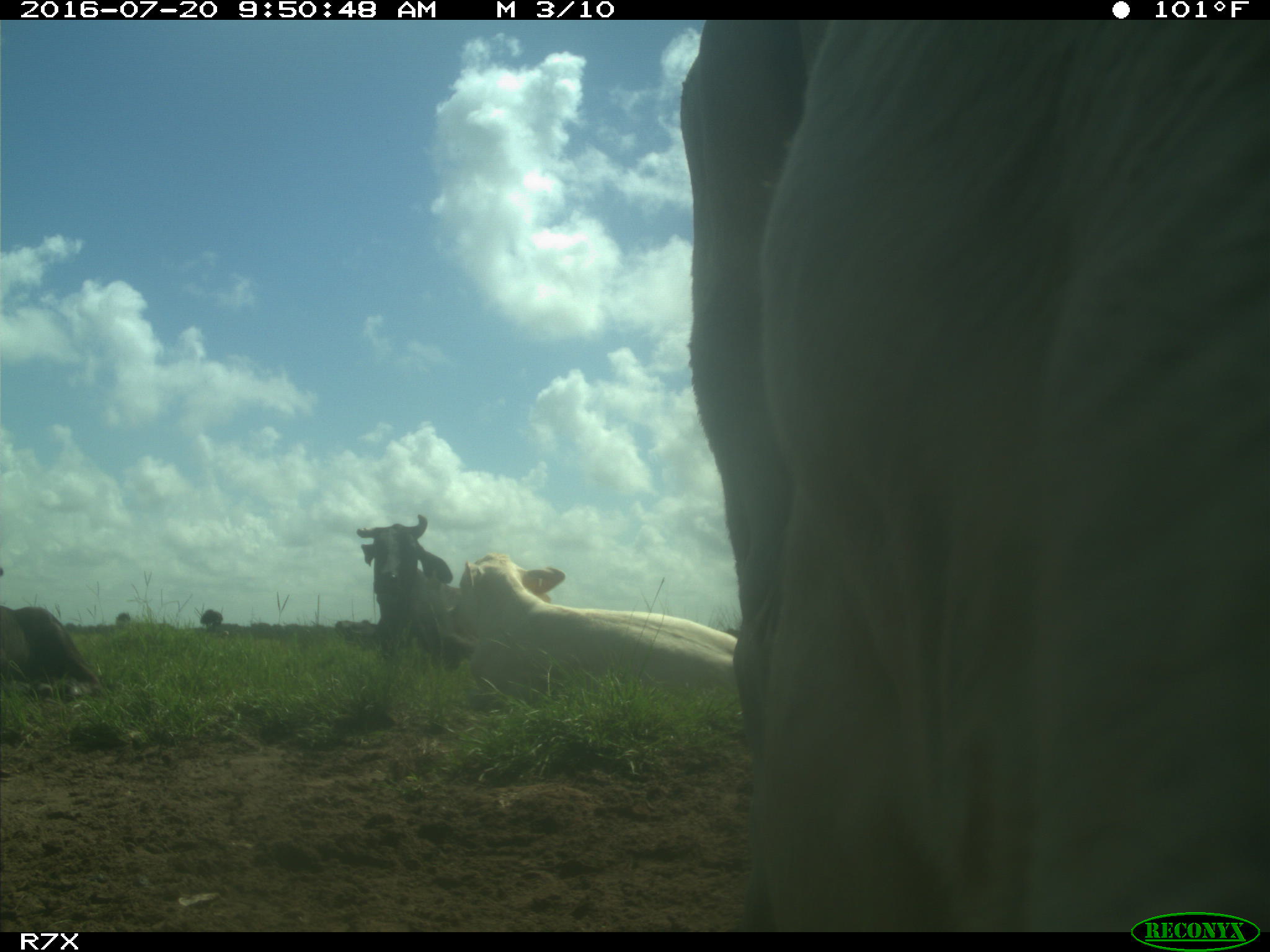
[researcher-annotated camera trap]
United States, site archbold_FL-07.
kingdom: Animalia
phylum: Chordata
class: Mammalia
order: Artiodactyla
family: Bovidae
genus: Bos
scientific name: Bos taurus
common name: domestic cow